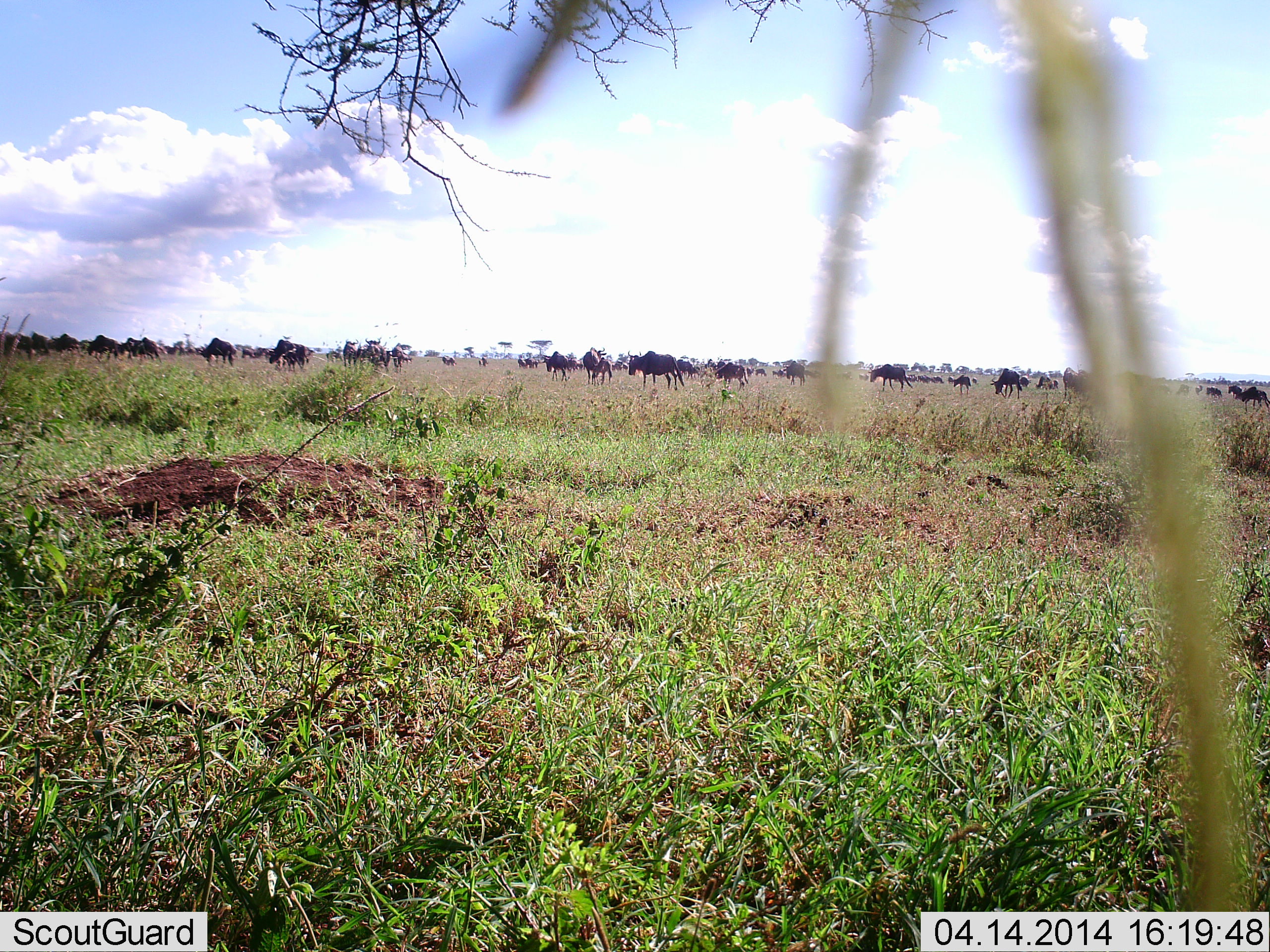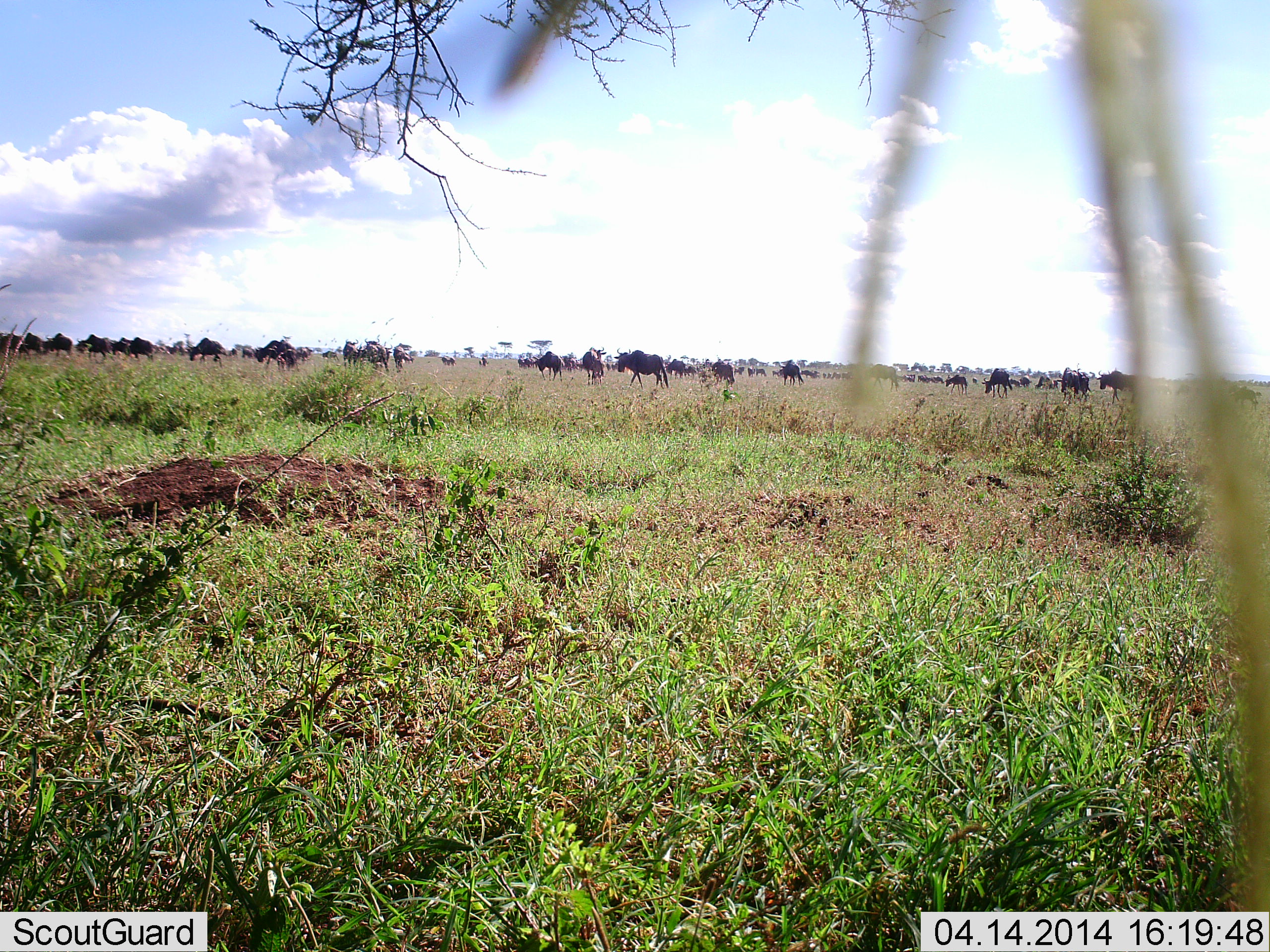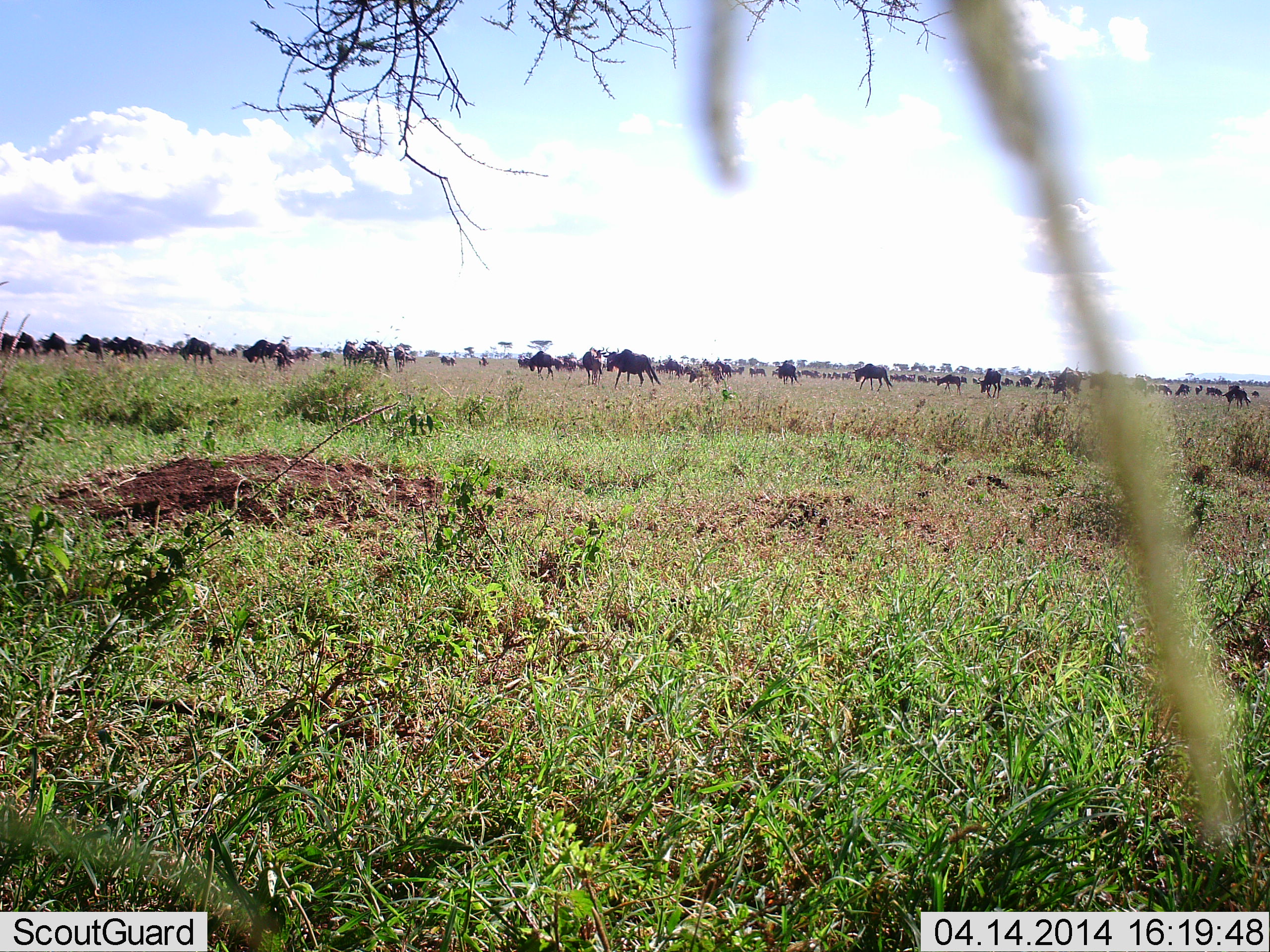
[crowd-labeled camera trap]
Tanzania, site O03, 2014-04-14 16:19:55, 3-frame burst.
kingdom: Animalia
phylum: Chordata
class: Mammalia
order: Artiodactyla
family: Bovidae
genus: Connochaetes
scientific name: Connochaetes taurinus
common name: blue wildebeest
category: wildebeest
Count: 51+.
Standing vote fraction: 41%.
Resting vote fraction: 14%.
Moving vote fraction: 77%.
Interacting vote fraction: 14%.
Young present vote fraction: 0%.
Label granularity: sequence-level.